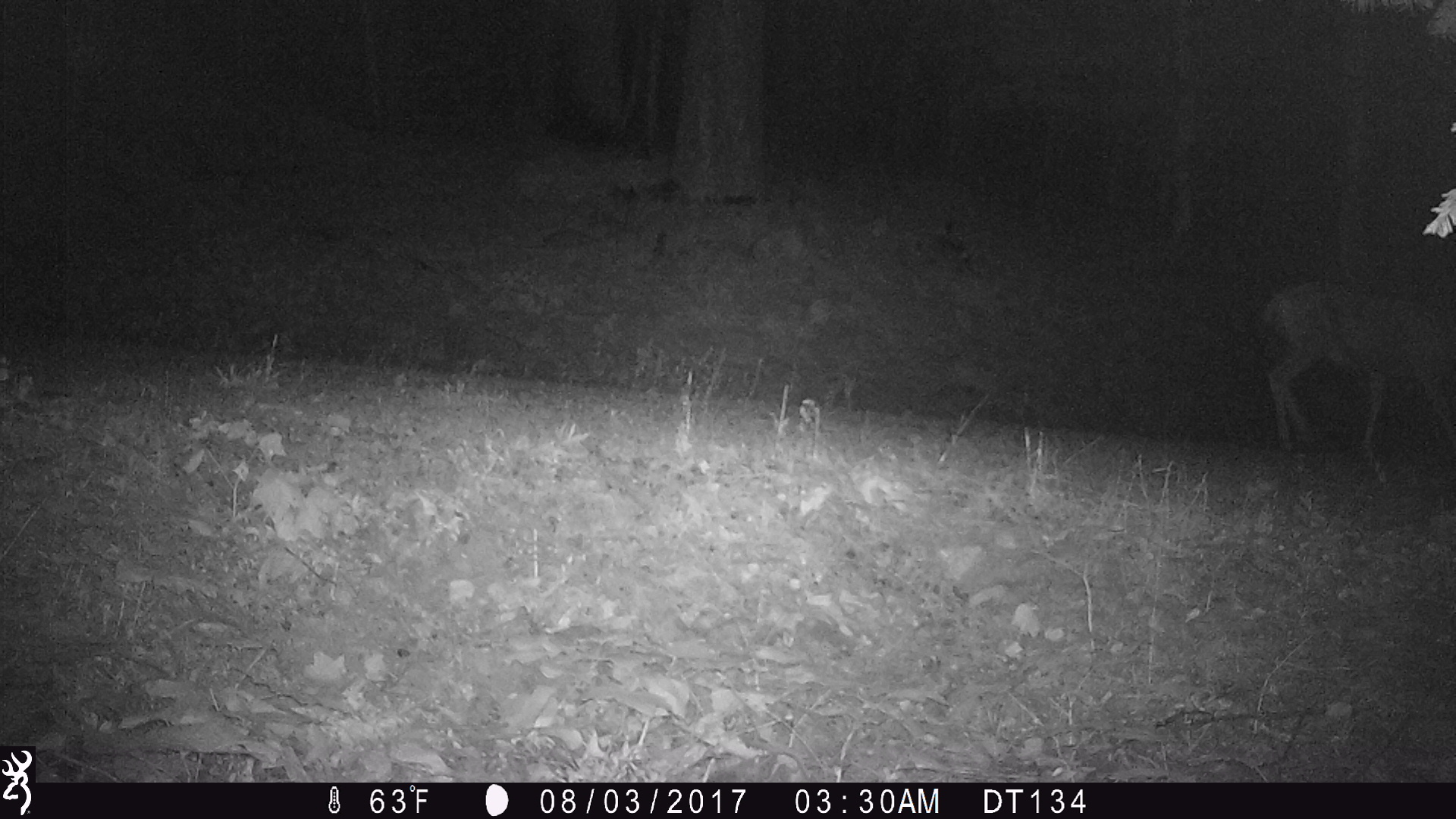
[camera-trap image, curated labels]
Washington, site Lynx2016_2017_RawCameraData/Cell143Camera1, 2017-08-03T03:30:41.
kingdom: Animalia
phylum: Chordata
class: Mammalia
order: Artiodactyla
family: Cervidae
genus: Odocoileus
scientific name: Odocoileus hemionus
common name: mule deer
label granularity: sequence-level